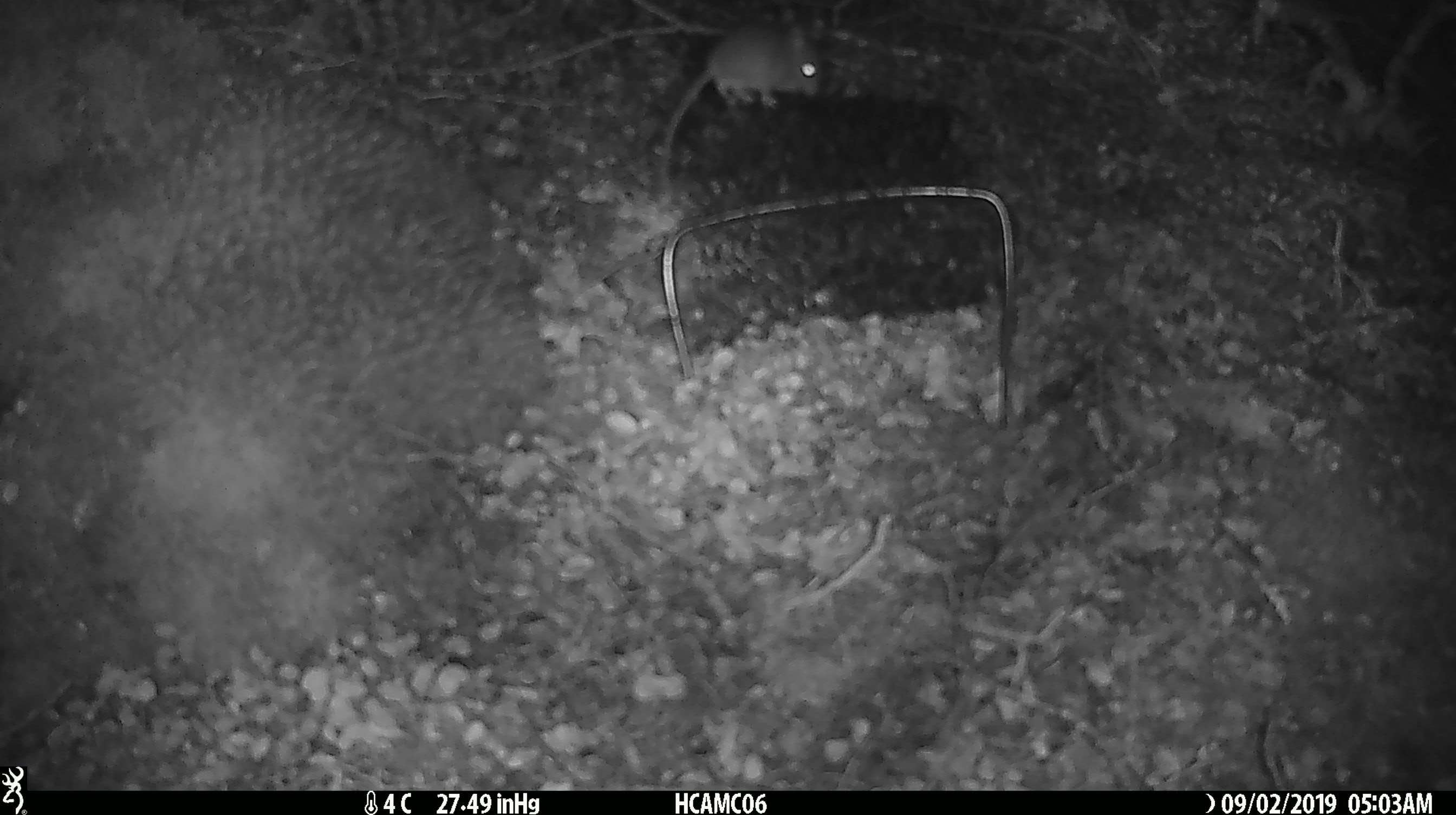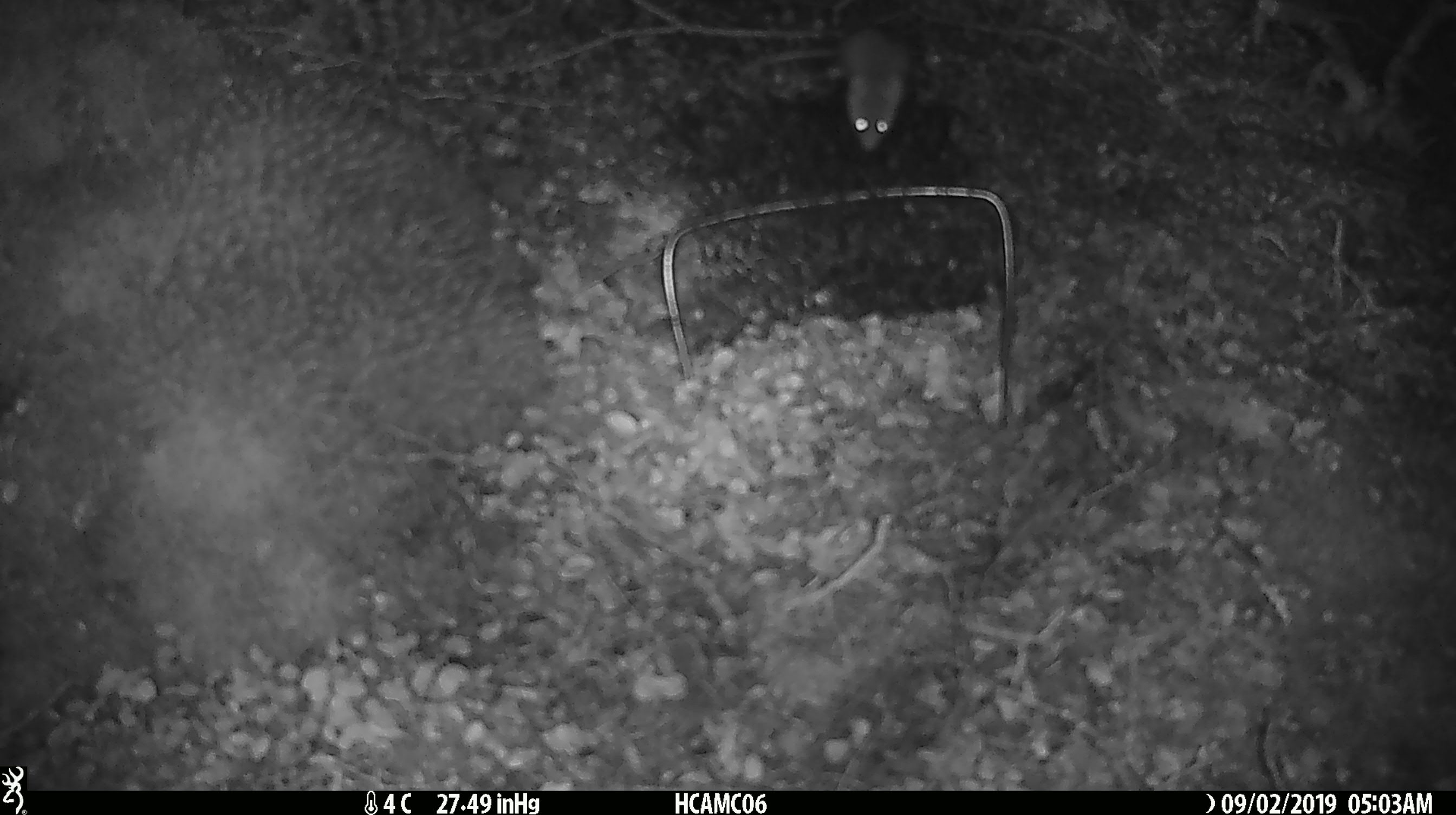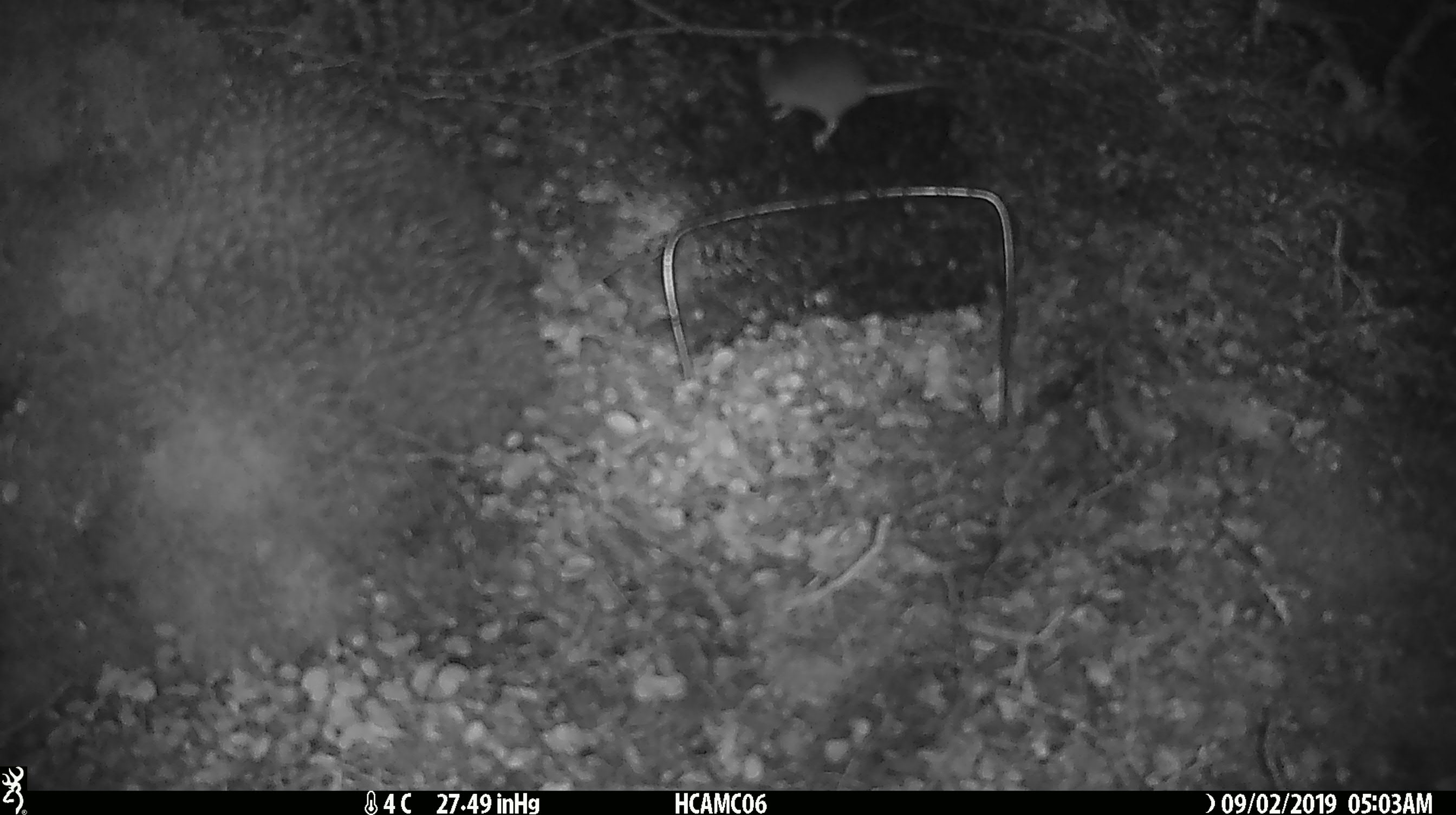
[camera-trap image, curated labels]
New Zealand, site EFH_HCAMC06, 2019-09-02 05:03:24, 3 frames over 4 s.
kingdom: Animalia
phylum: Chordata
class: Mammalia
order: Rodentia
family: Muridae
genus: Mus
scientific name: Mus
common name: mouse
Mouse (Mus).